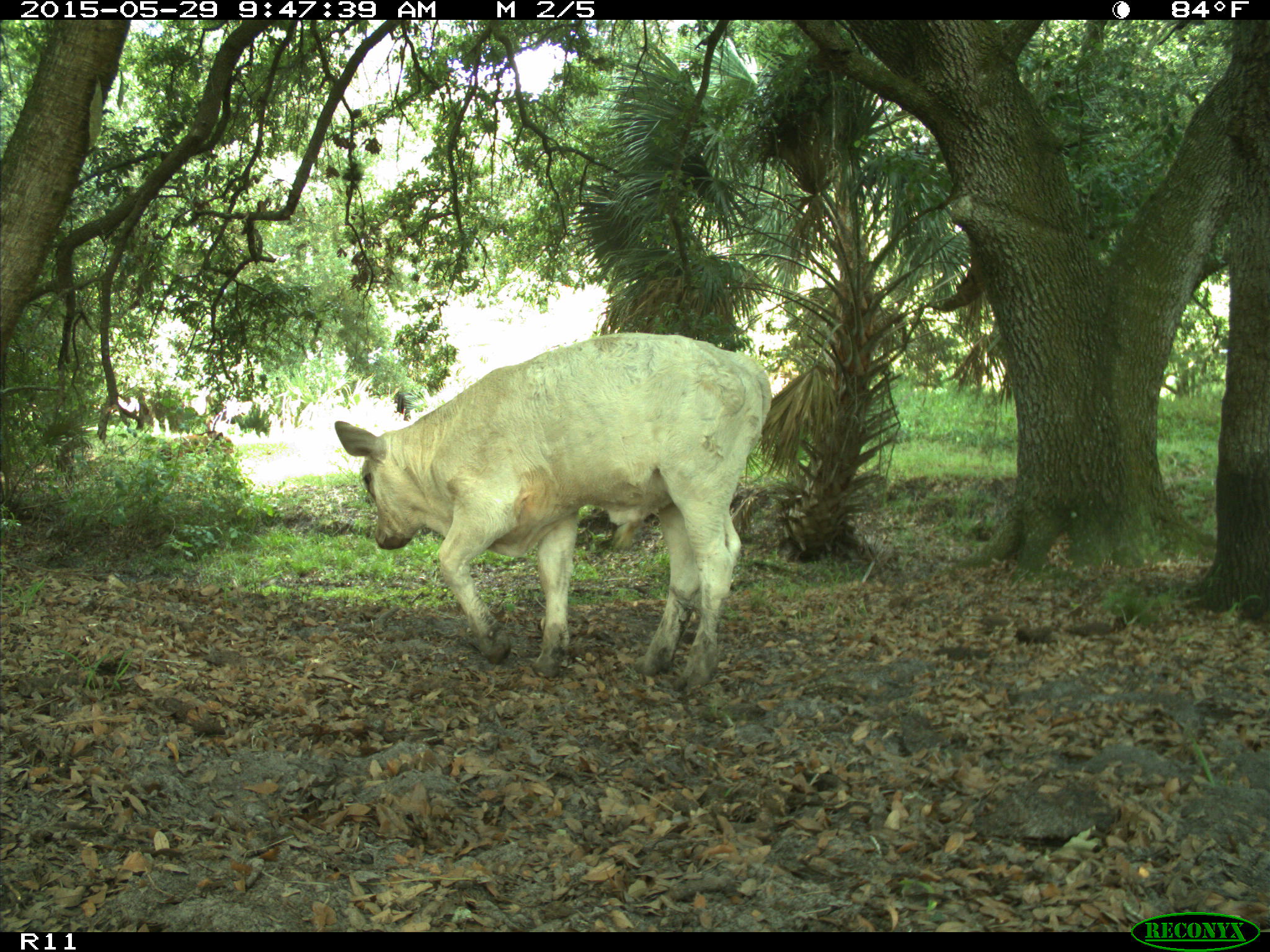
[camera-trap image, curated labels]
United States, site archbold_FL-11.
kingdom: Animalia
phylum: Chordata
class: Mammalia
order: Artiodactyla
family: Bovidae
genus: Bos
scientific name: Bos taurus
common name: domestic cow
Bos taurus (domestic cow).